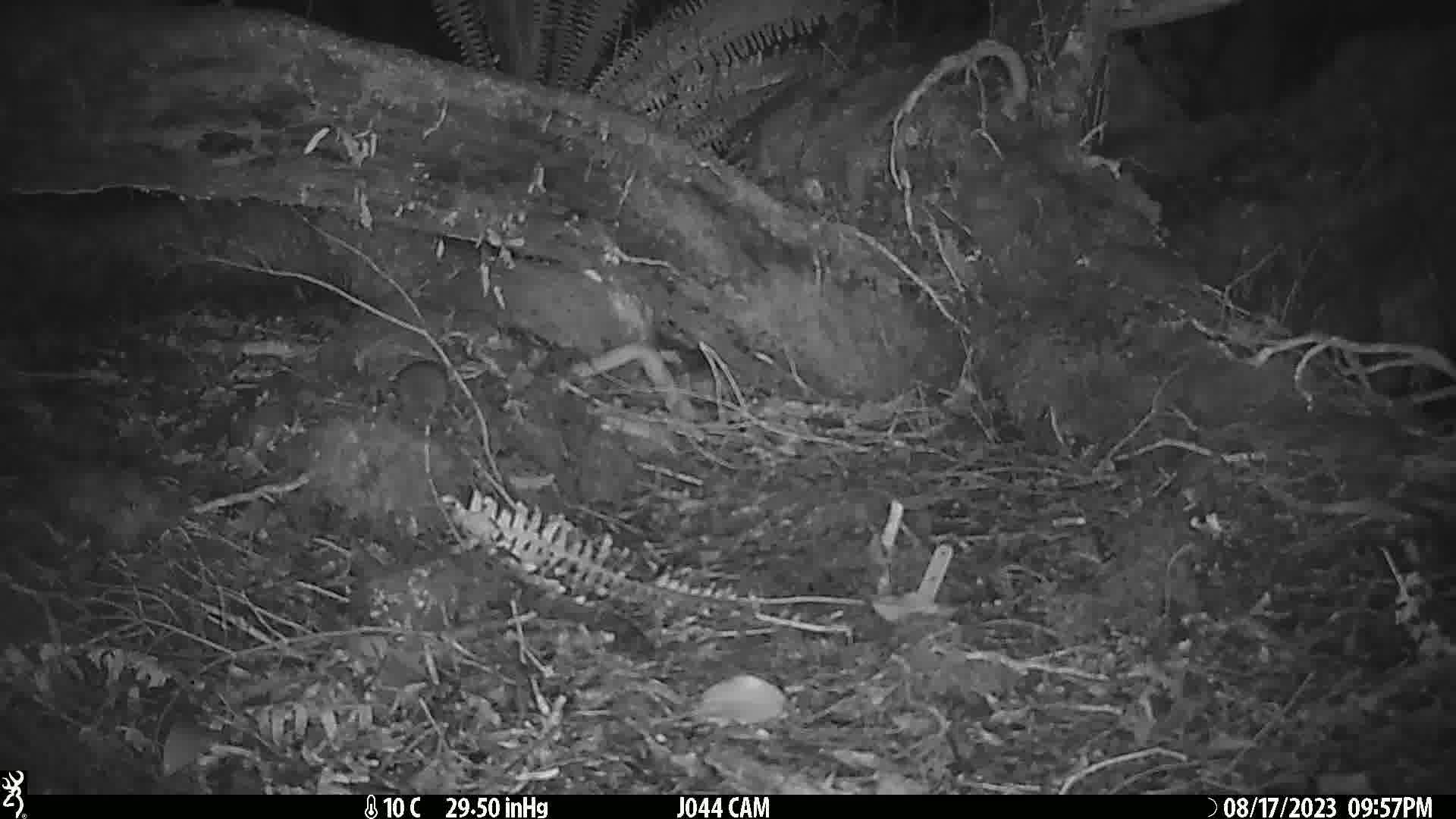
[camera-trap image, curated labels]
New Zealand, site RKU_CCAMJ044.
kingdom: Animalia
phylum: Chordata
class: Mammalia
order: Rodentia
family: Muridae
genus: Rattus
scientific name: Rattus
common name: rat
Rat (Rattus).